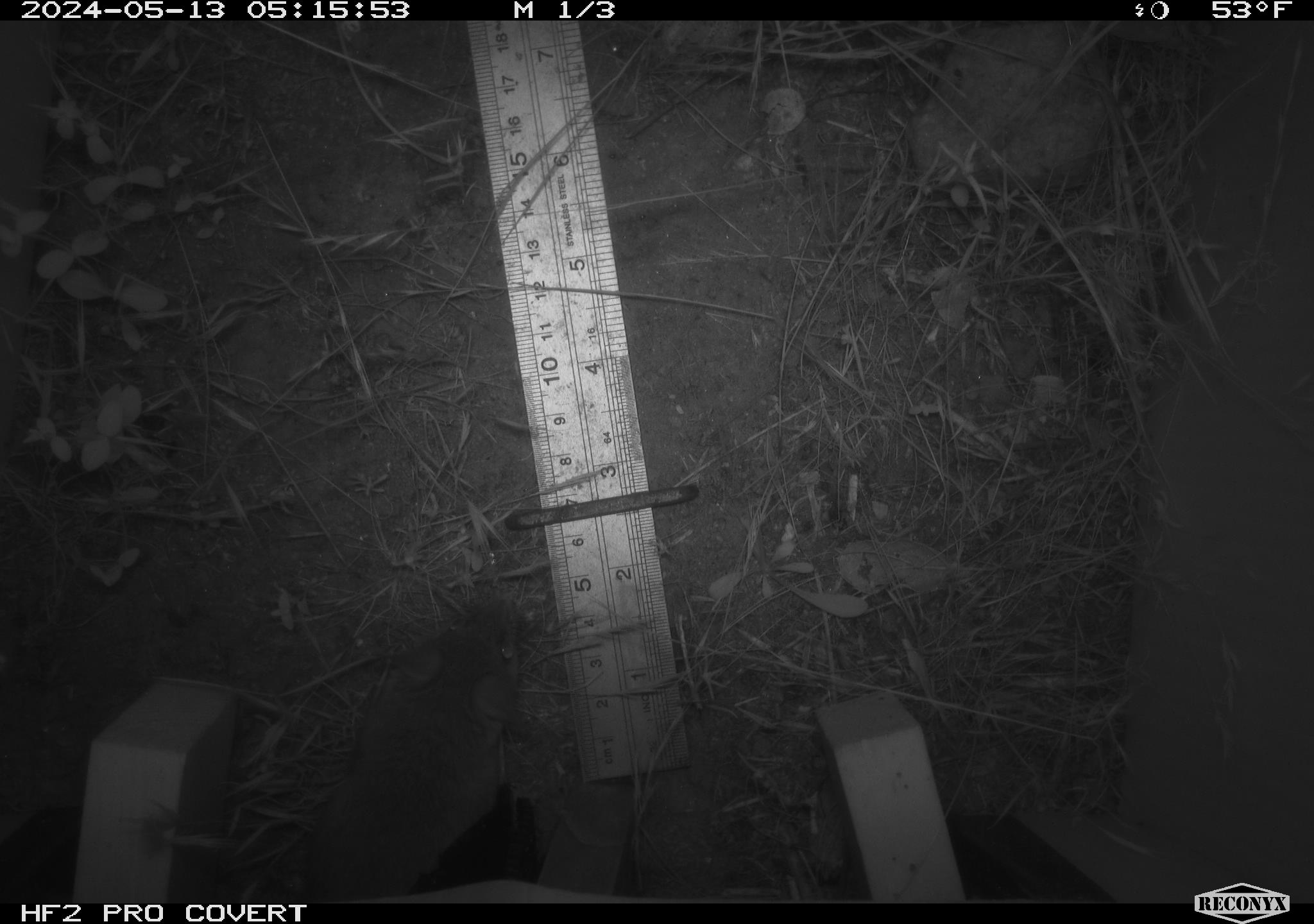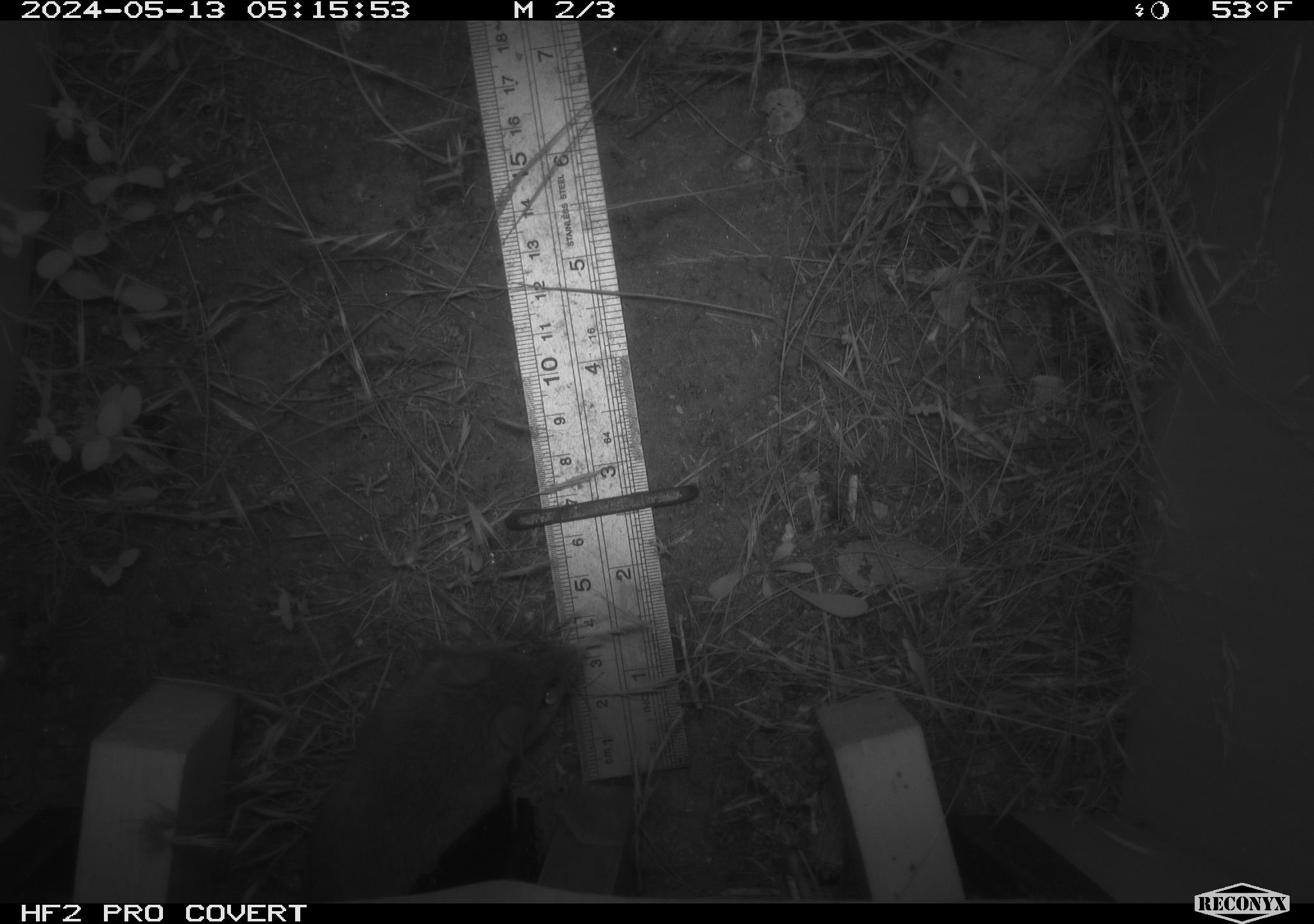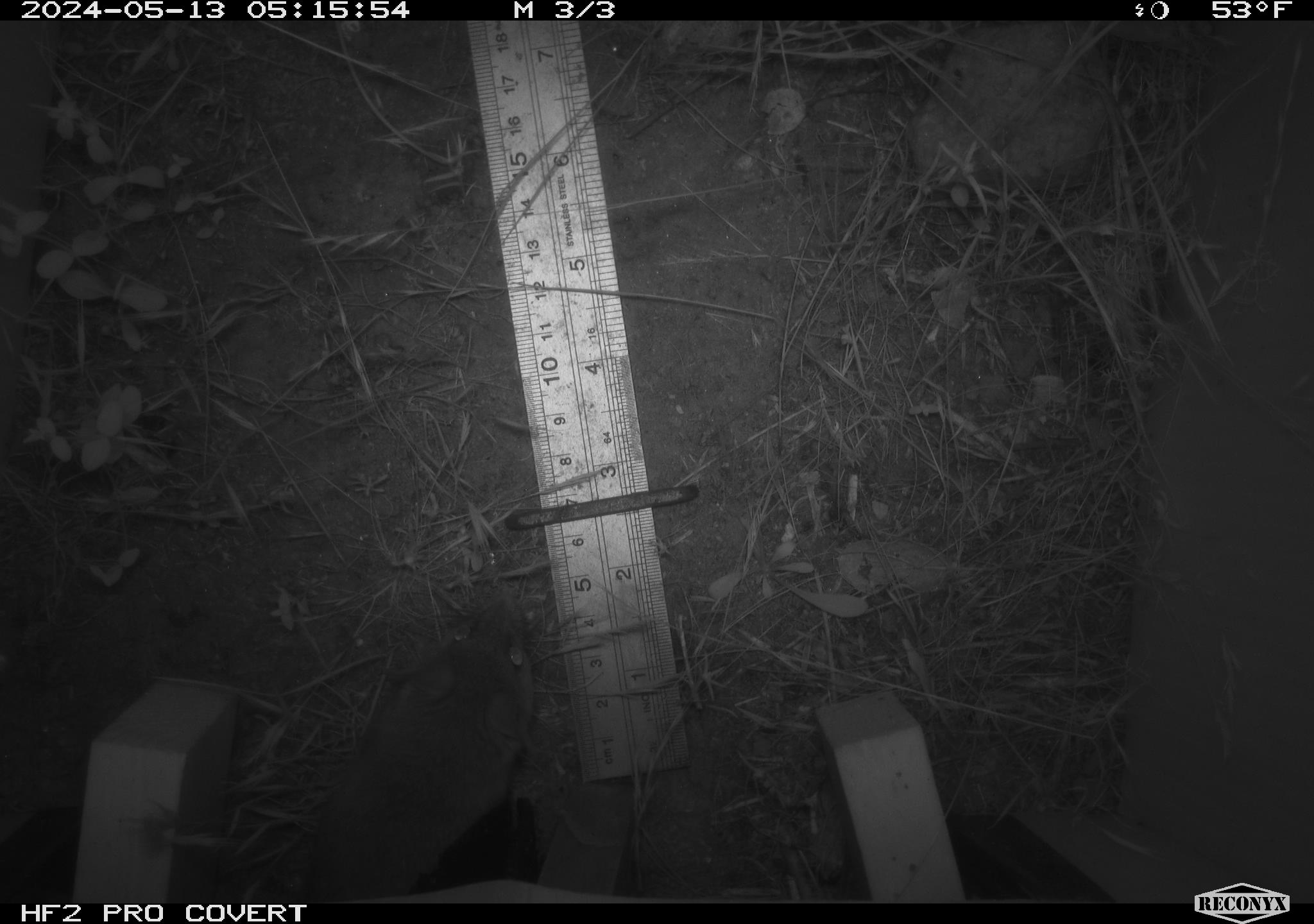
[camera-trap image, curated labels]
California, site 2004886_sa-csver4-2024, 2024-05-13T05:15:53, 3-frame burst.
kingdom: Animalia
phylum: Chordata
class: Mammalia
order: Rodentia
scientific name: Rodentia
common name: mouse species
Mouse species (Rodentia).